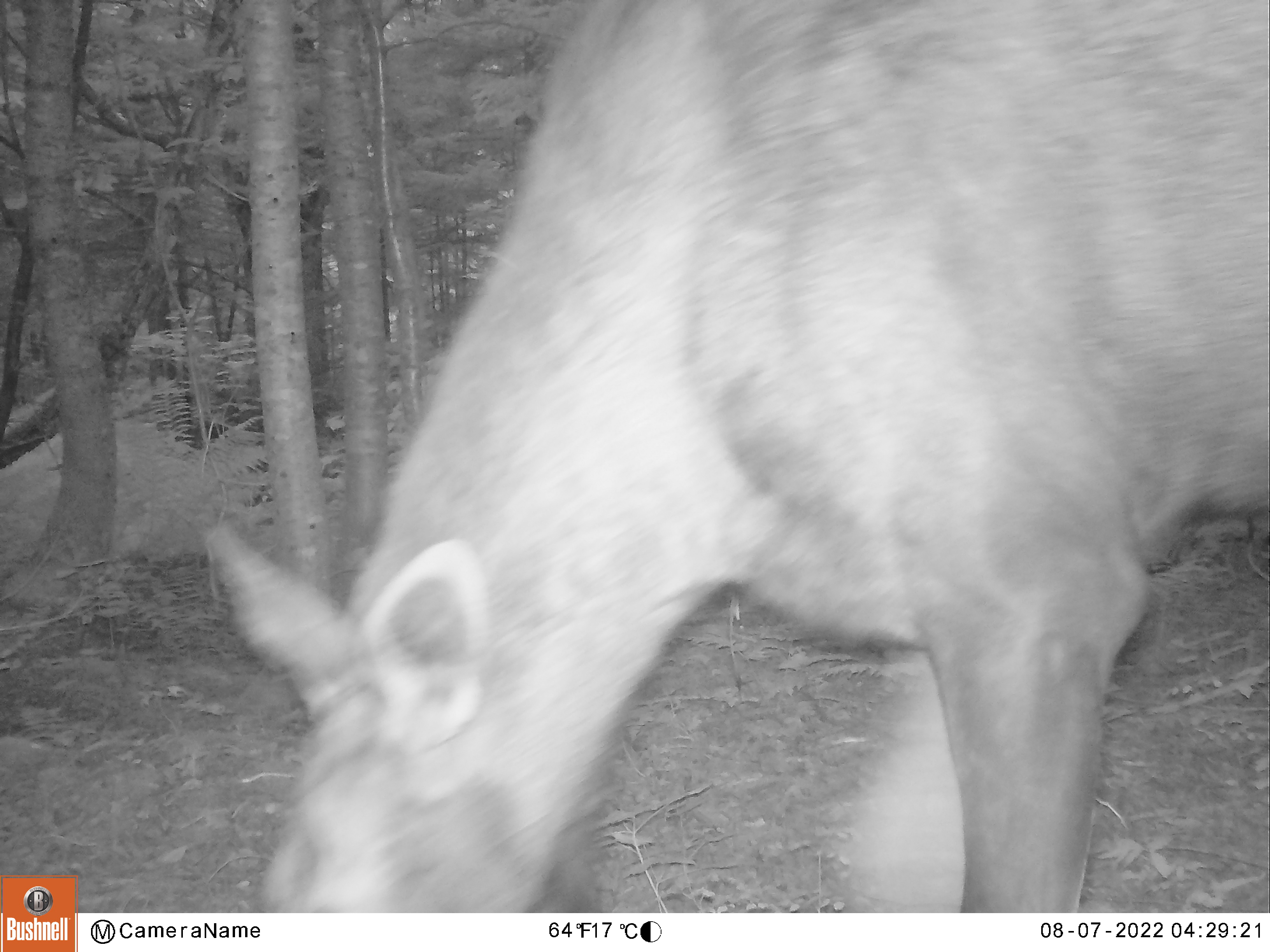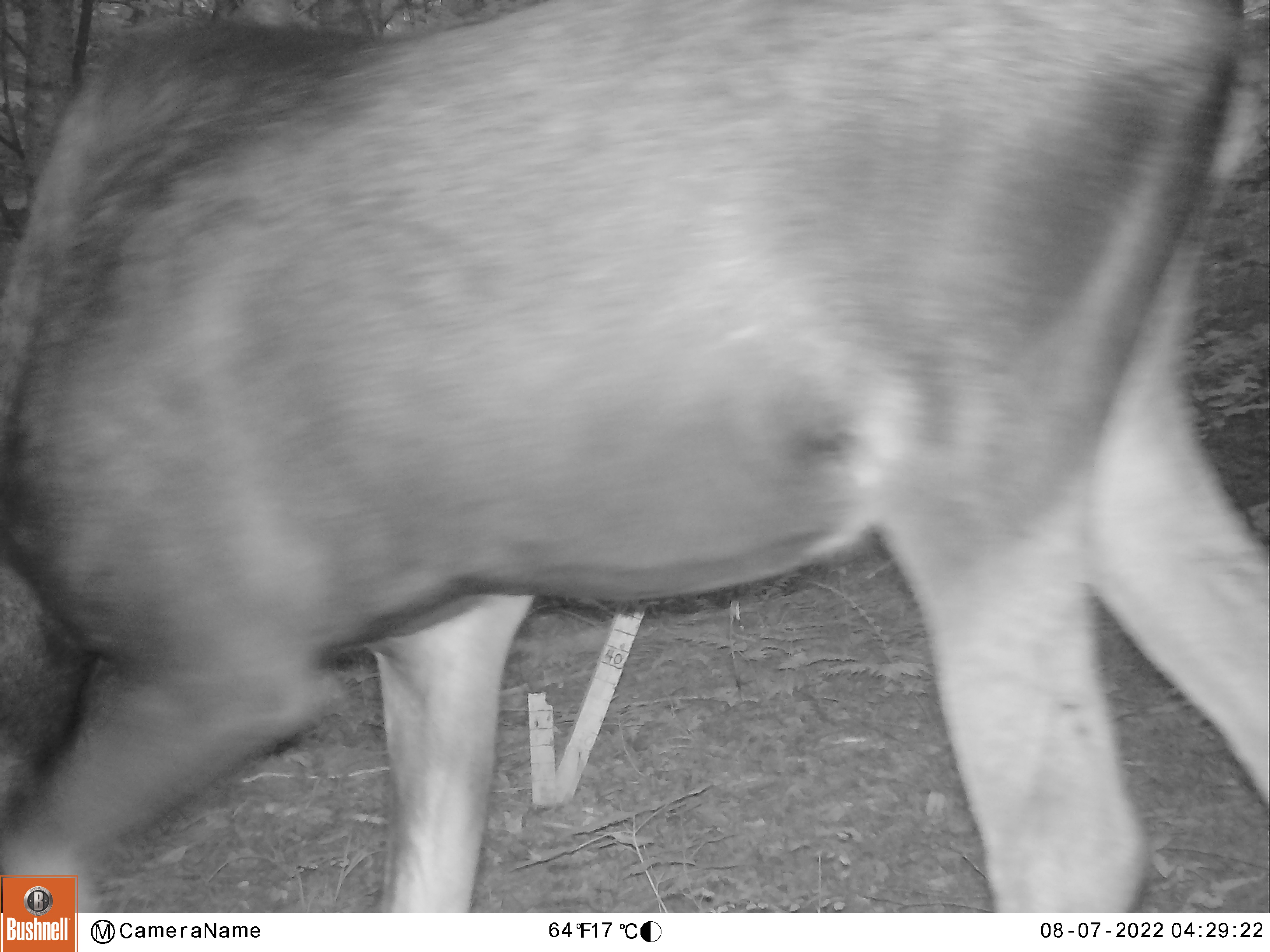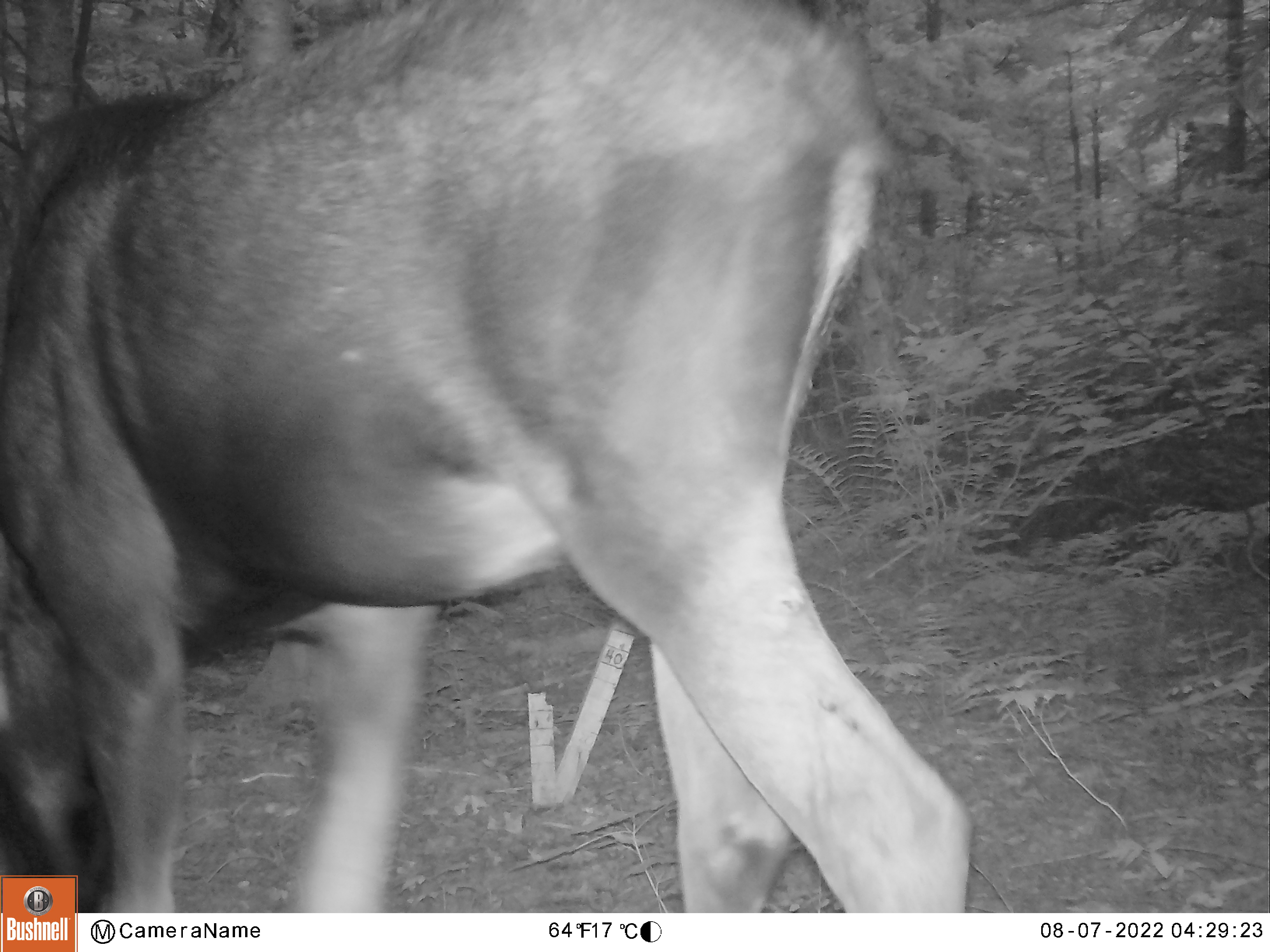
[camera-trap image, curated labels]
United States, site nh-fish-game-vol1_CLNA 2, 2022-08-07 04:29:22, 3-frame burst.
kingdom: Animalia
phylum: Chordata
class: Mammalia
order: Artiodactyla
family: Cervidae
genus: Alces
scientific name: Alces alces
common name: moose